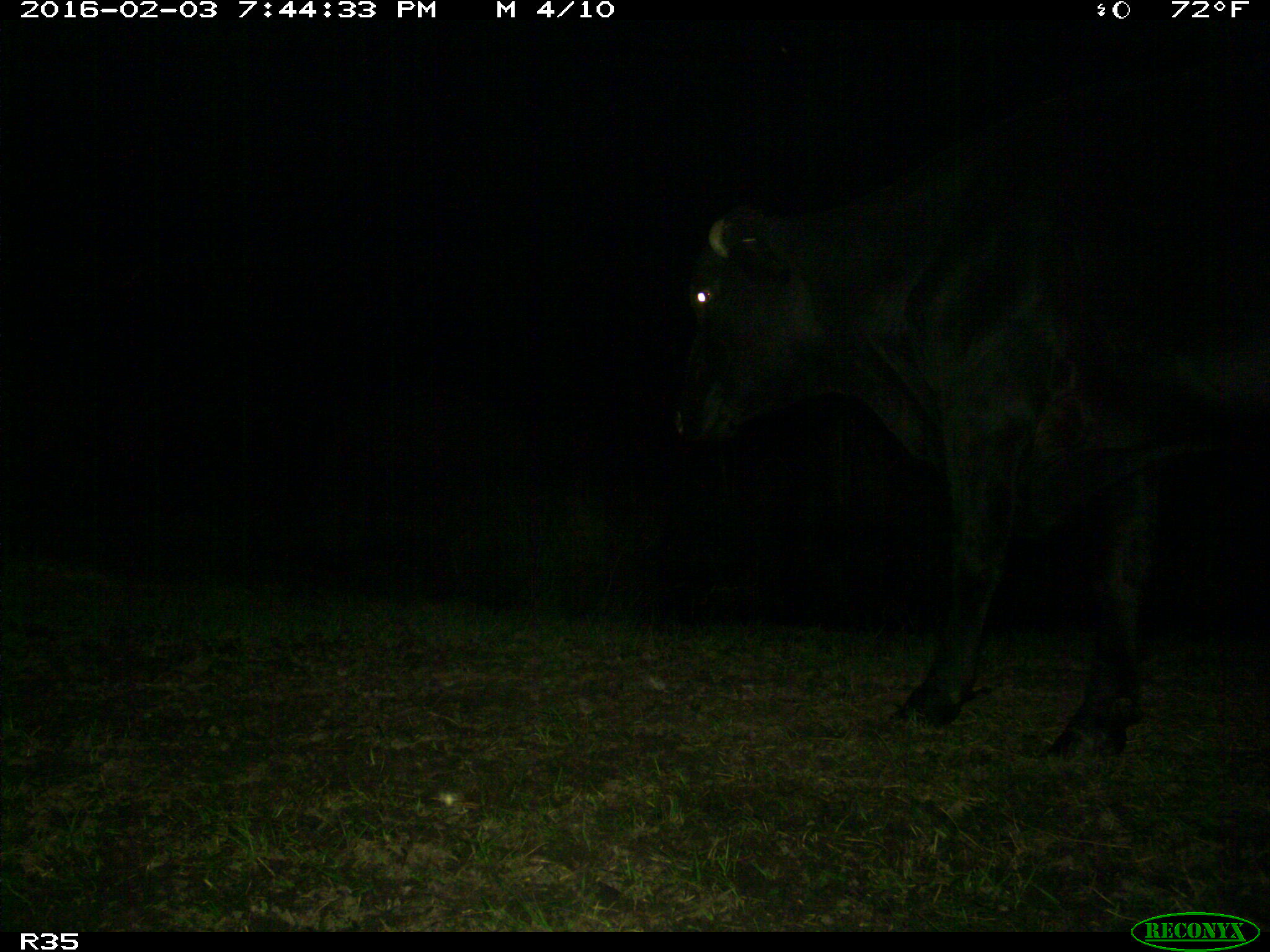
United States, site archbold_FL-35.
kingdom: Animalia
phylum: Chordata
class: Mammalia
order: Artiodactyla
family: Bovidae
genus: Bos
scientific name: Bos taurus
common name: domestic cow